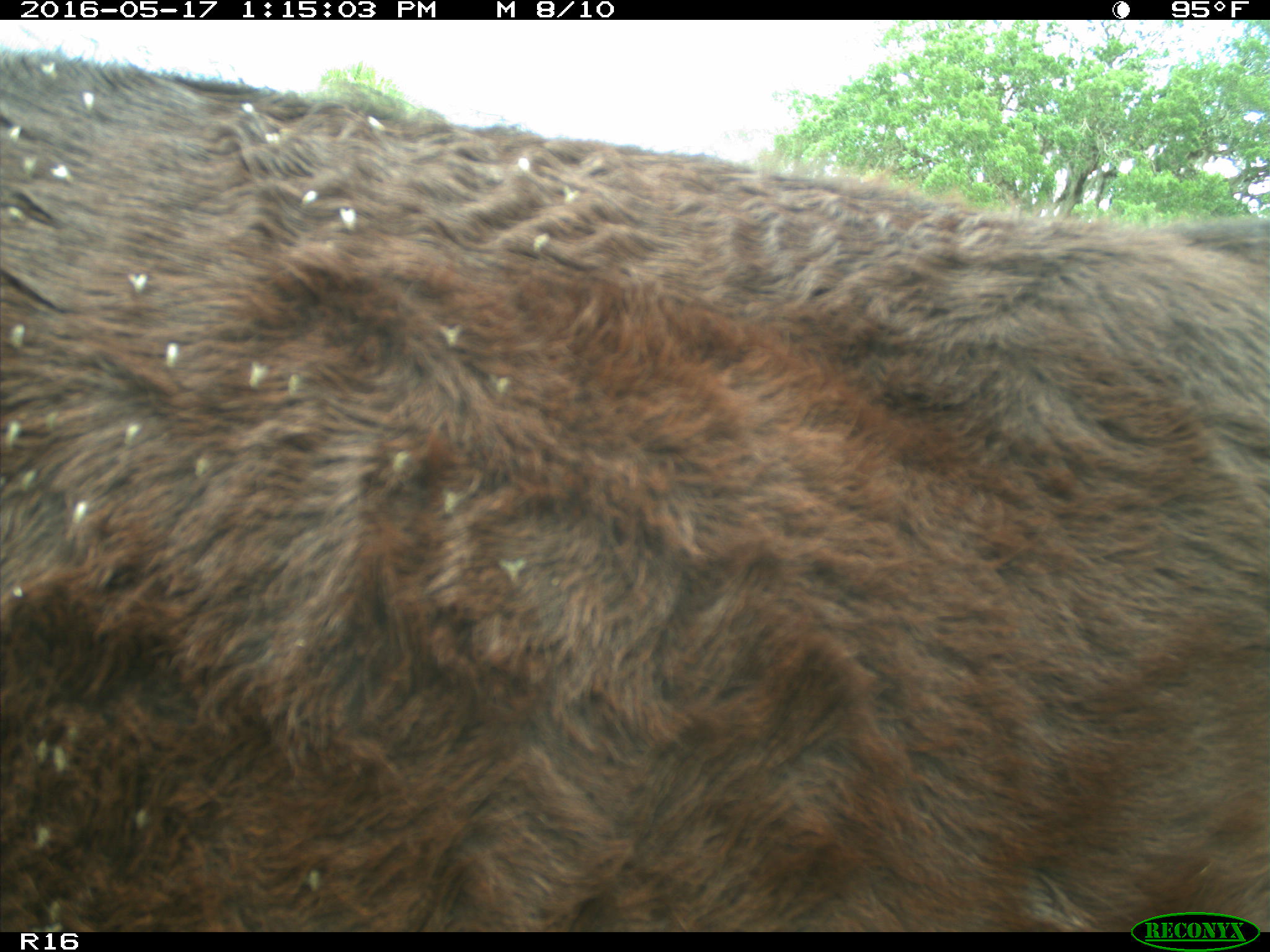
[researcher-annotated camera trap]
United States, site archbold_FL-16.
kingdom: Animalia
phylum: Chordata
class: Mammalia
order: Artiodactyla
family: Bovidae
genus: Bos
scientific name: Bos taurus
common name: domestic cow